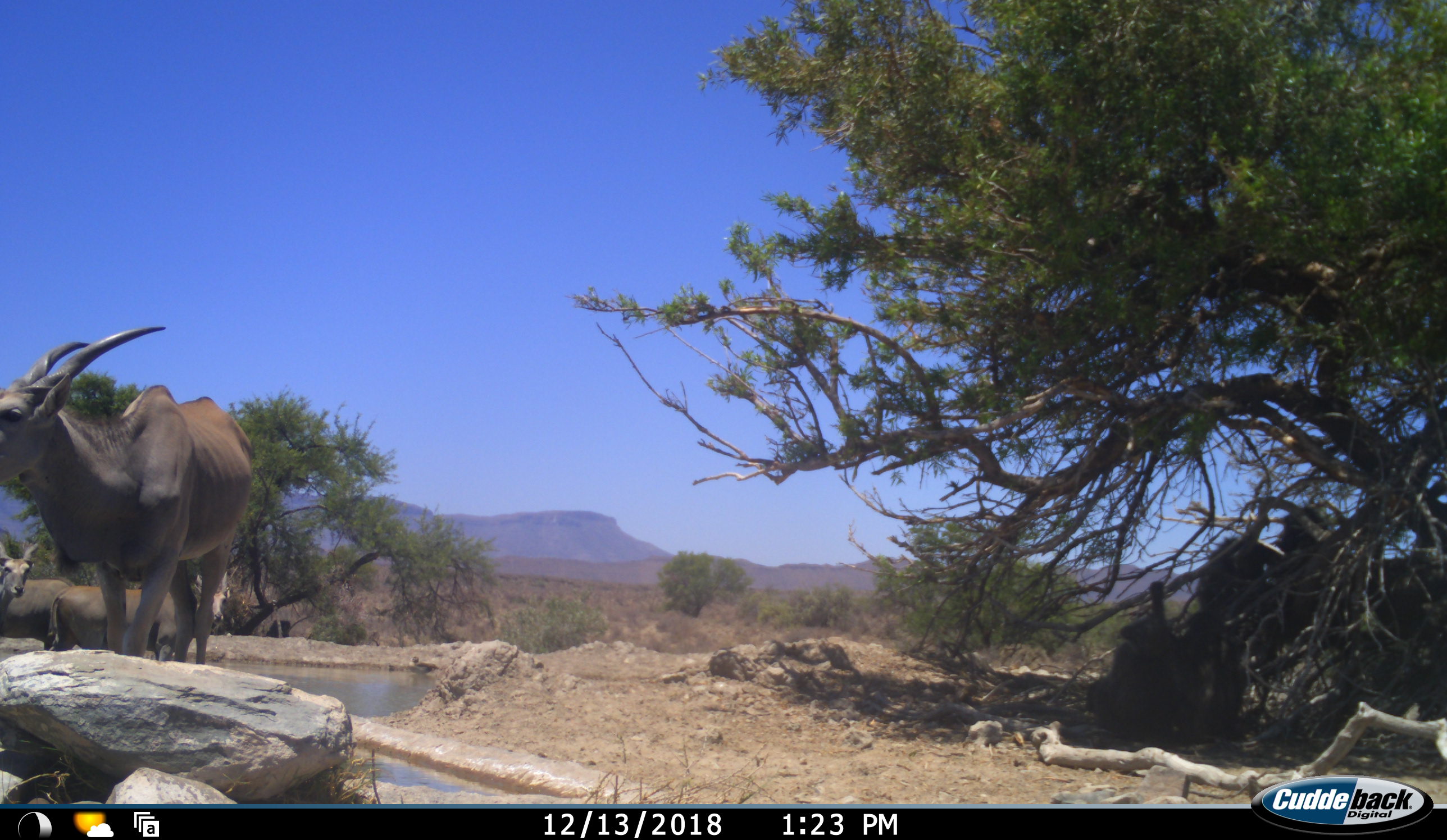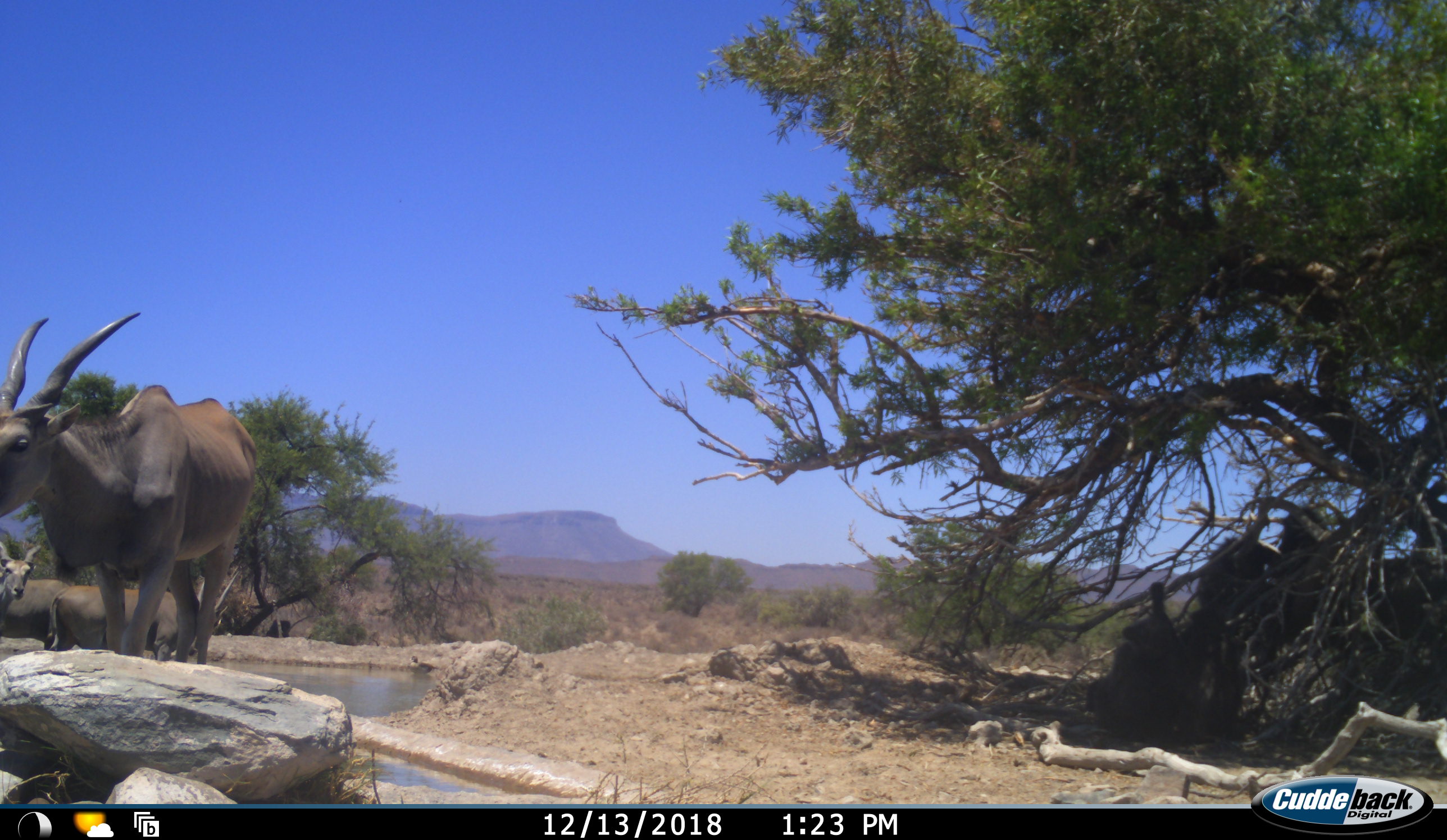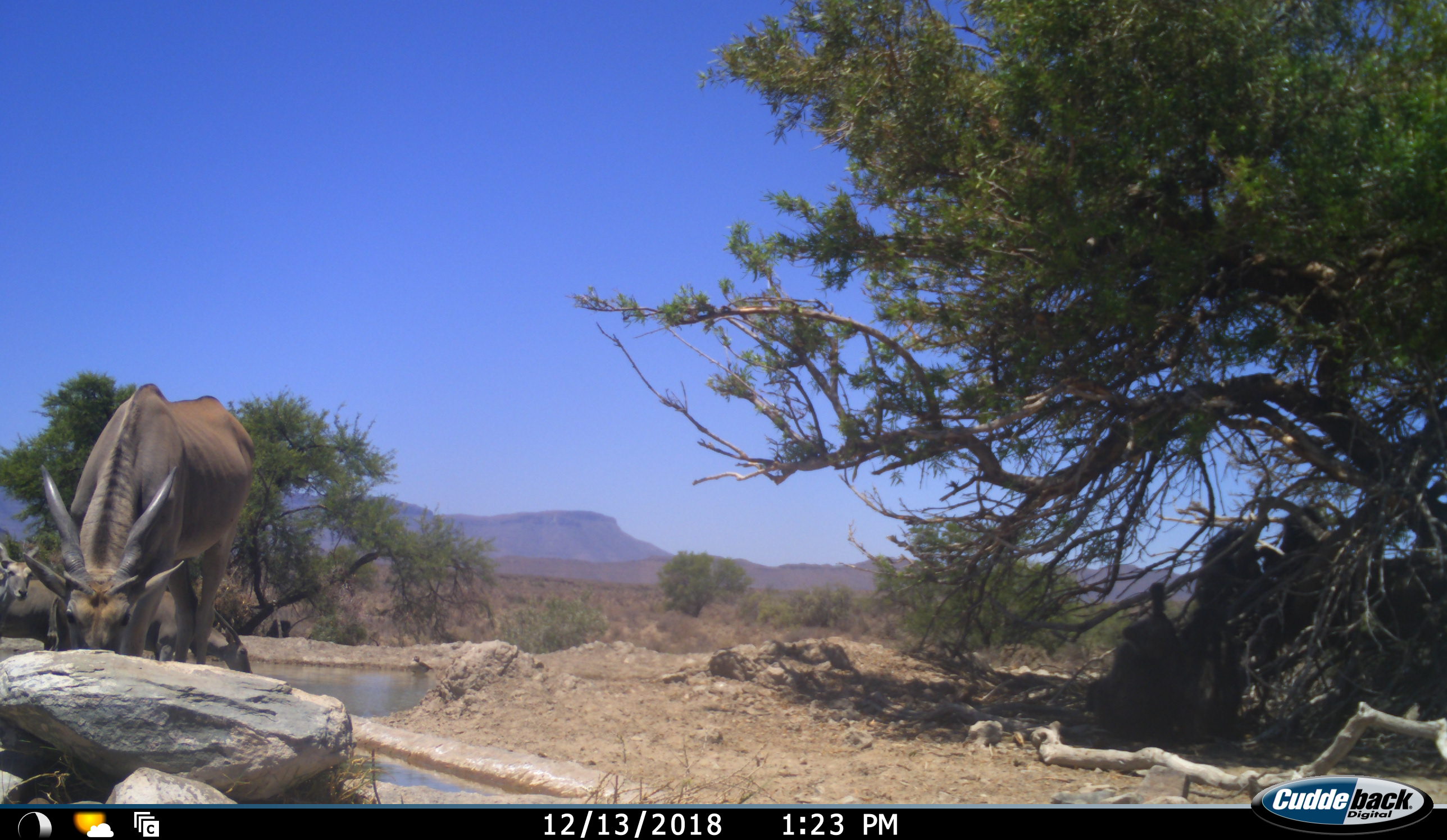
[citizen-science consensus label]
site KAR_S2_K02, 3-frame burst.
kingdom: Animalia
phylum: Chordata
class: Mammalia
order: Artiodactyla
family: Bovidae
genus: Tragelaphus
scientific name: Tragelaphus oryx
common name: eland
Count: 3.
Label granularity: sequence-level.